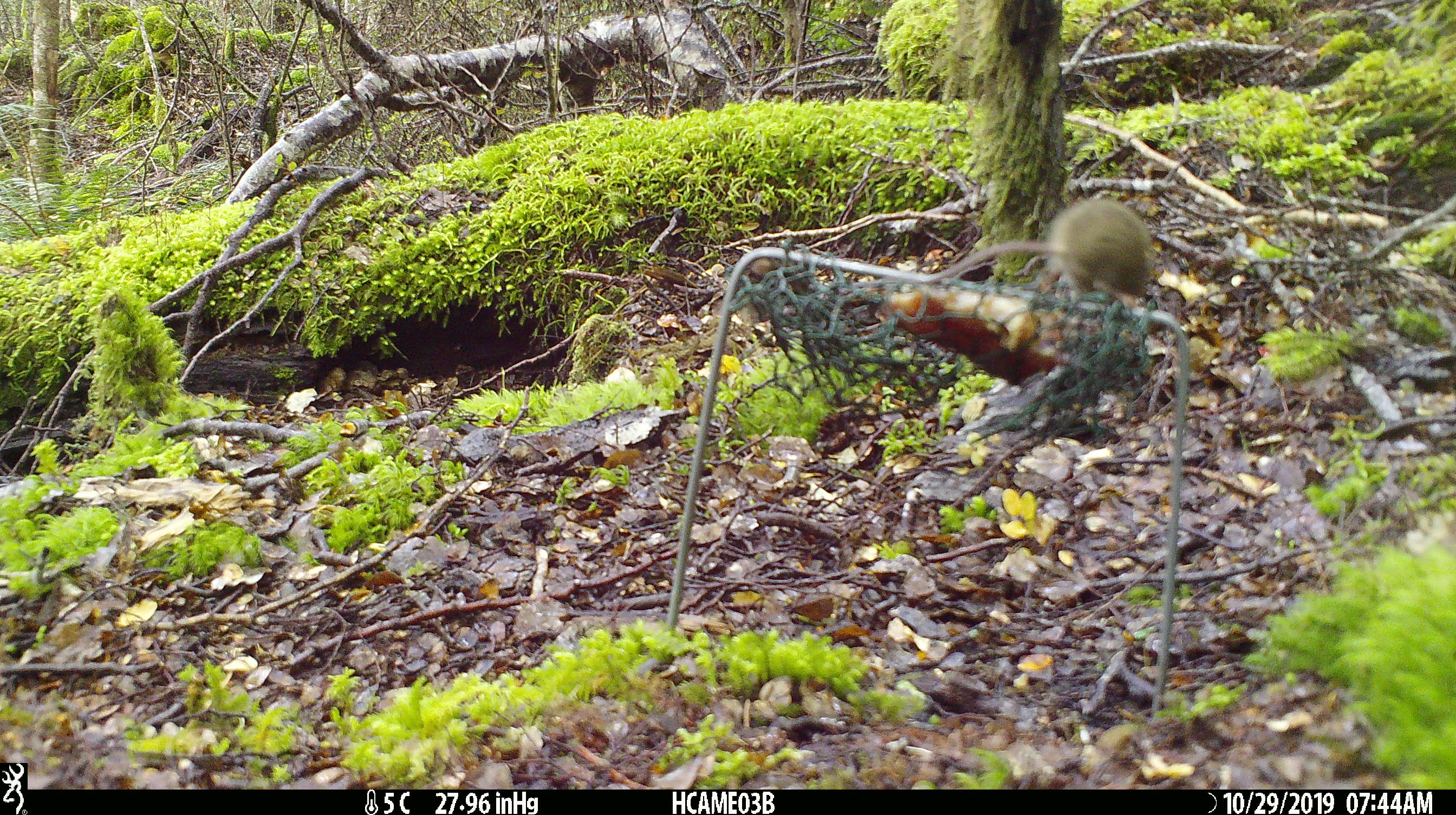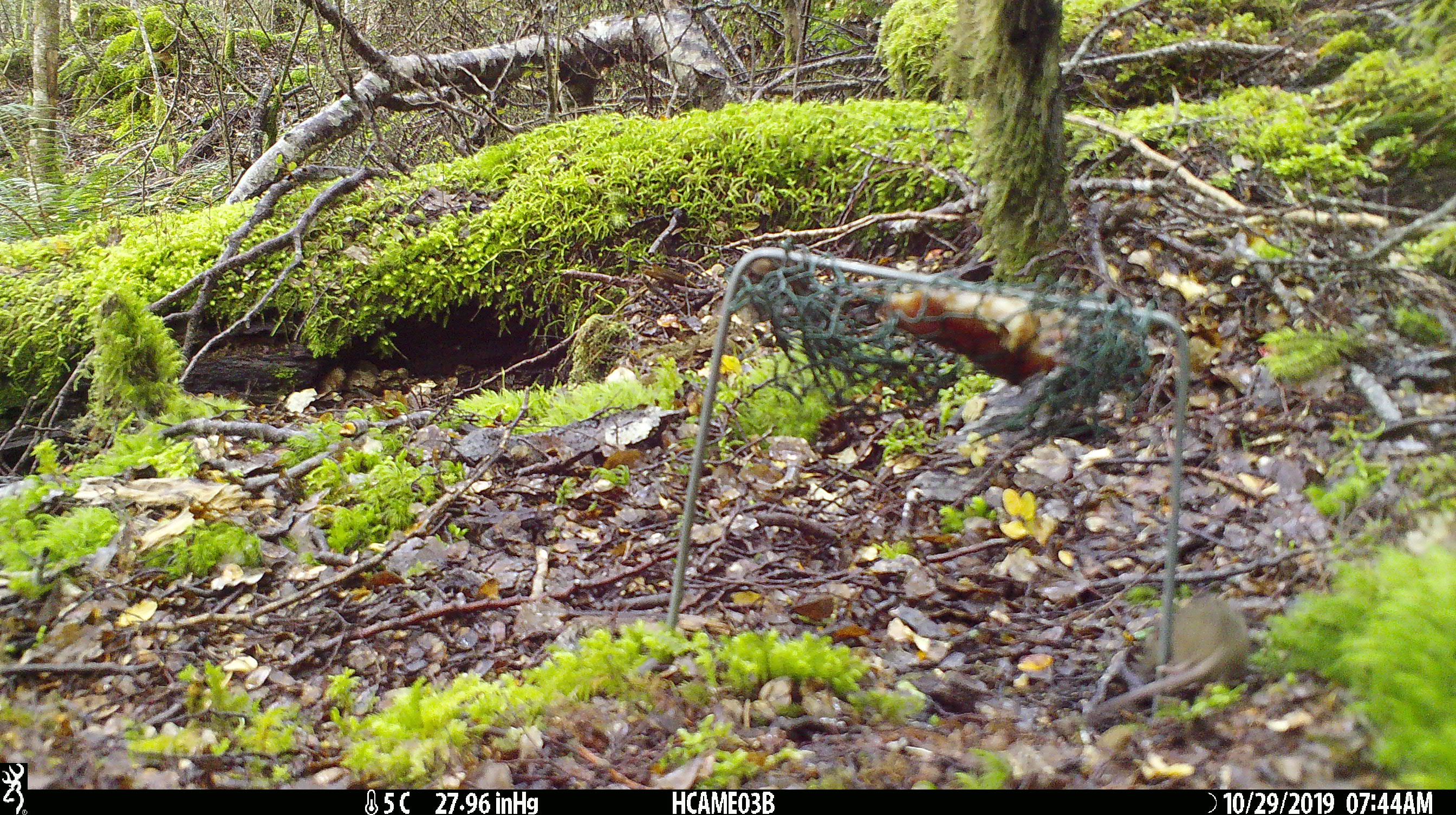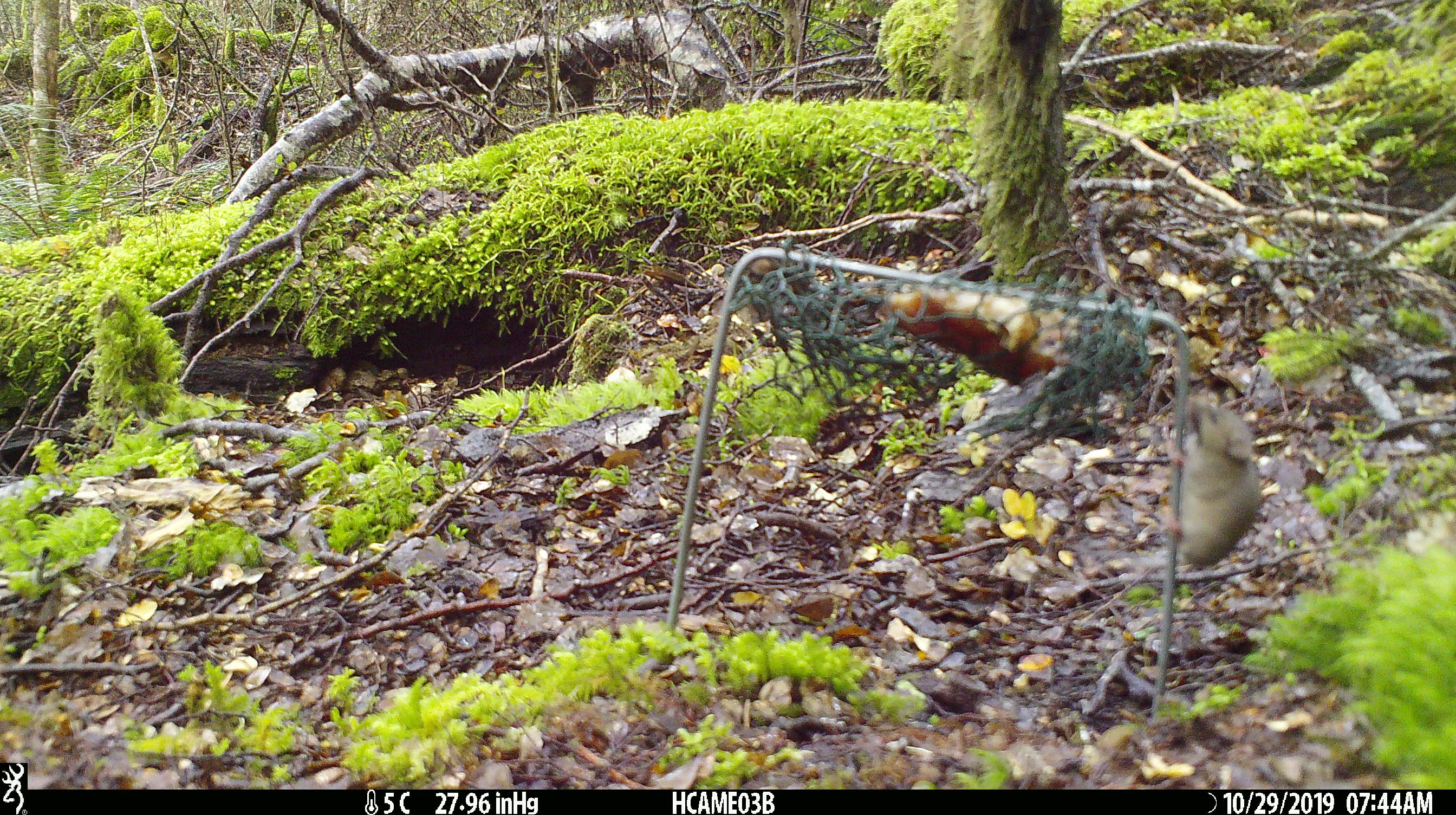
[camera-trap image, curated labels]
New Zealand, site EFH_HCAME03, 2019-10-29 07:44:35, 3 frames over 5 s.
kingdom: Animalia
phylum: Chordata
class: Mammalia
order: Rodentia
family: Muridae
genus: Mus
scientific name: Mus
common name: mouse